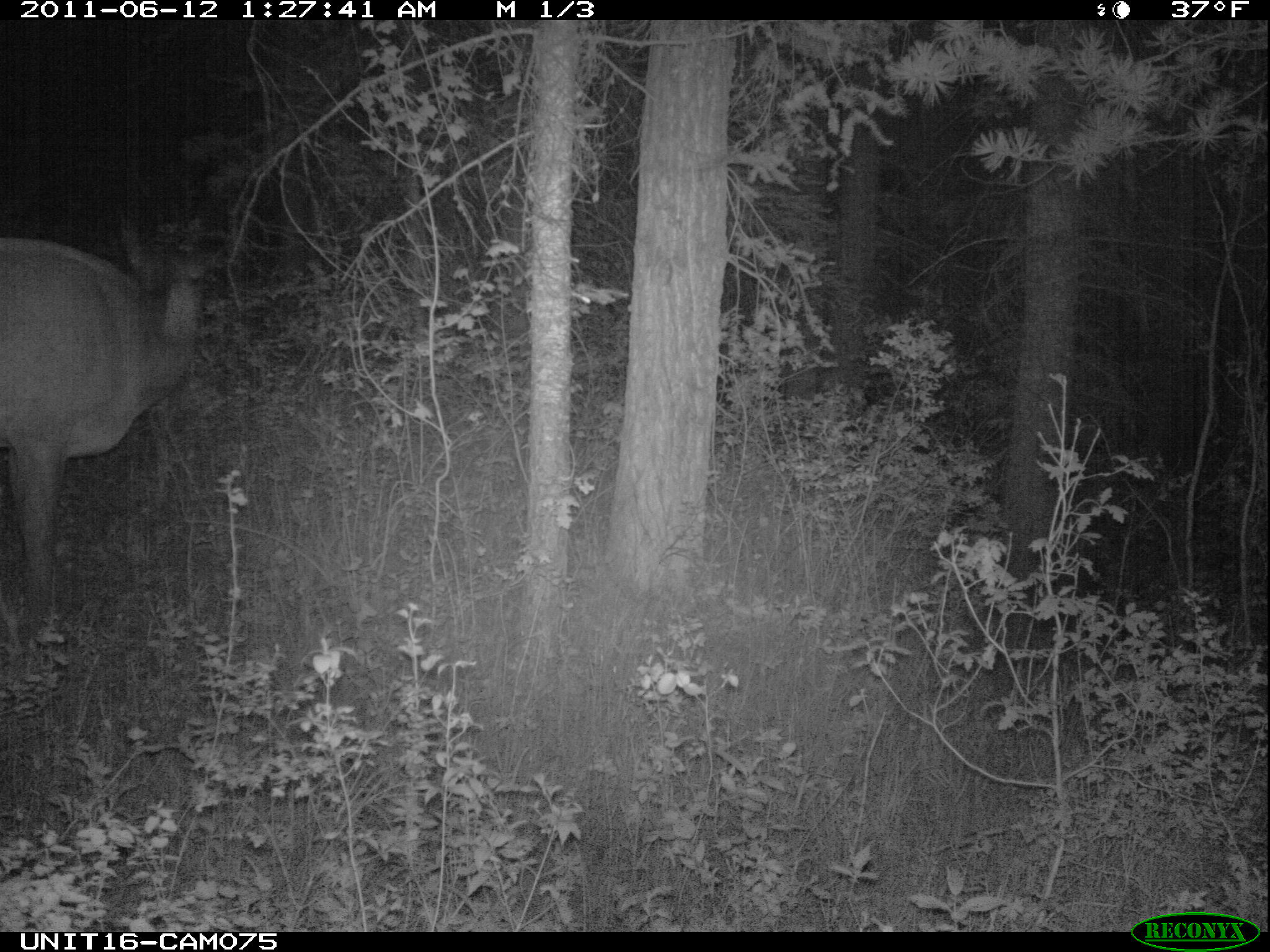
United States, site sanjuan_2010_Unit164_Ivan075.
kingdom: Animalia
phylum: Chordata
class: Mammalia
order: Artiodactyla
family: Cervidae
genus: Cervus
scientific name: Cervus elaphus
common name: red deer